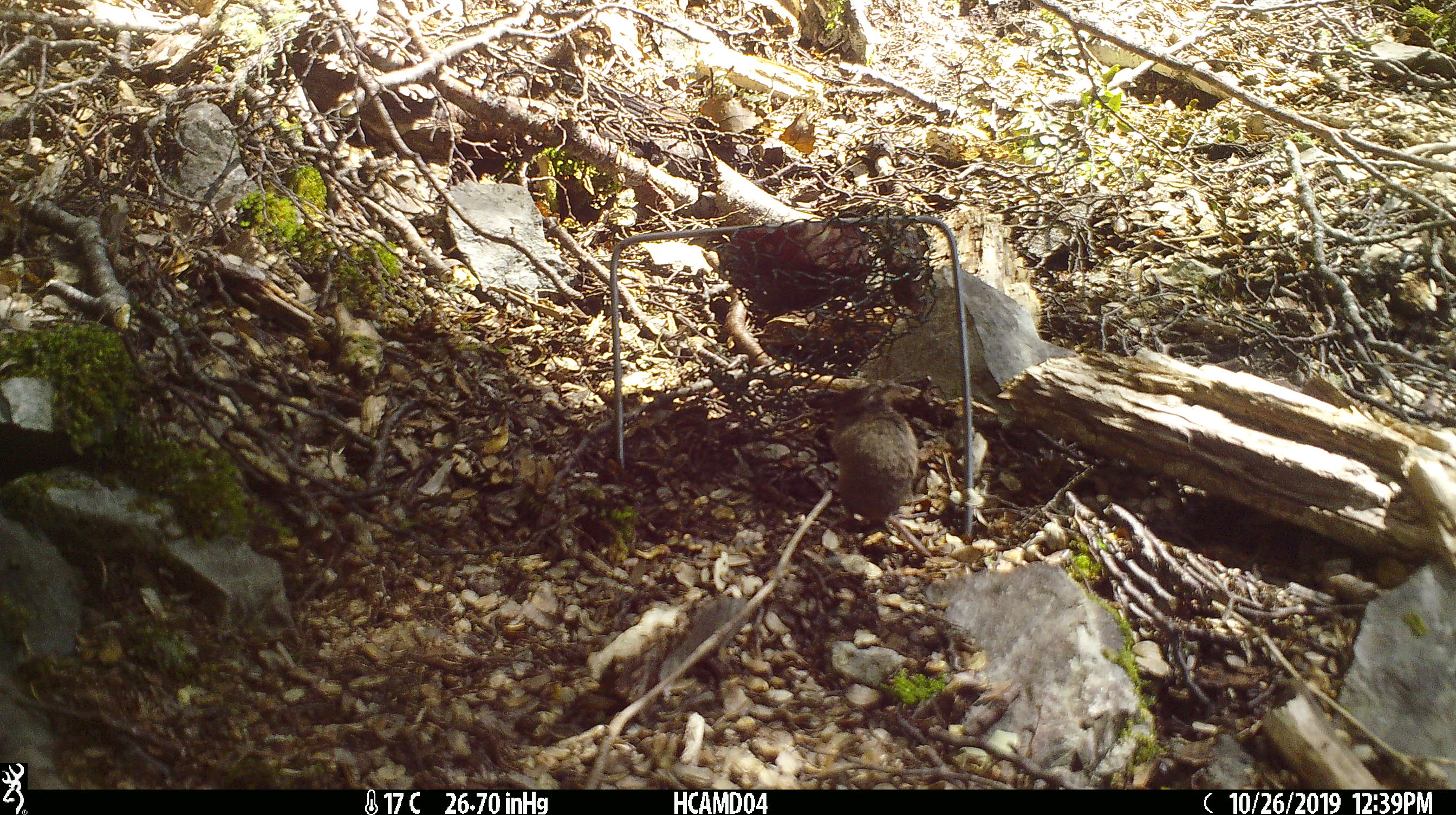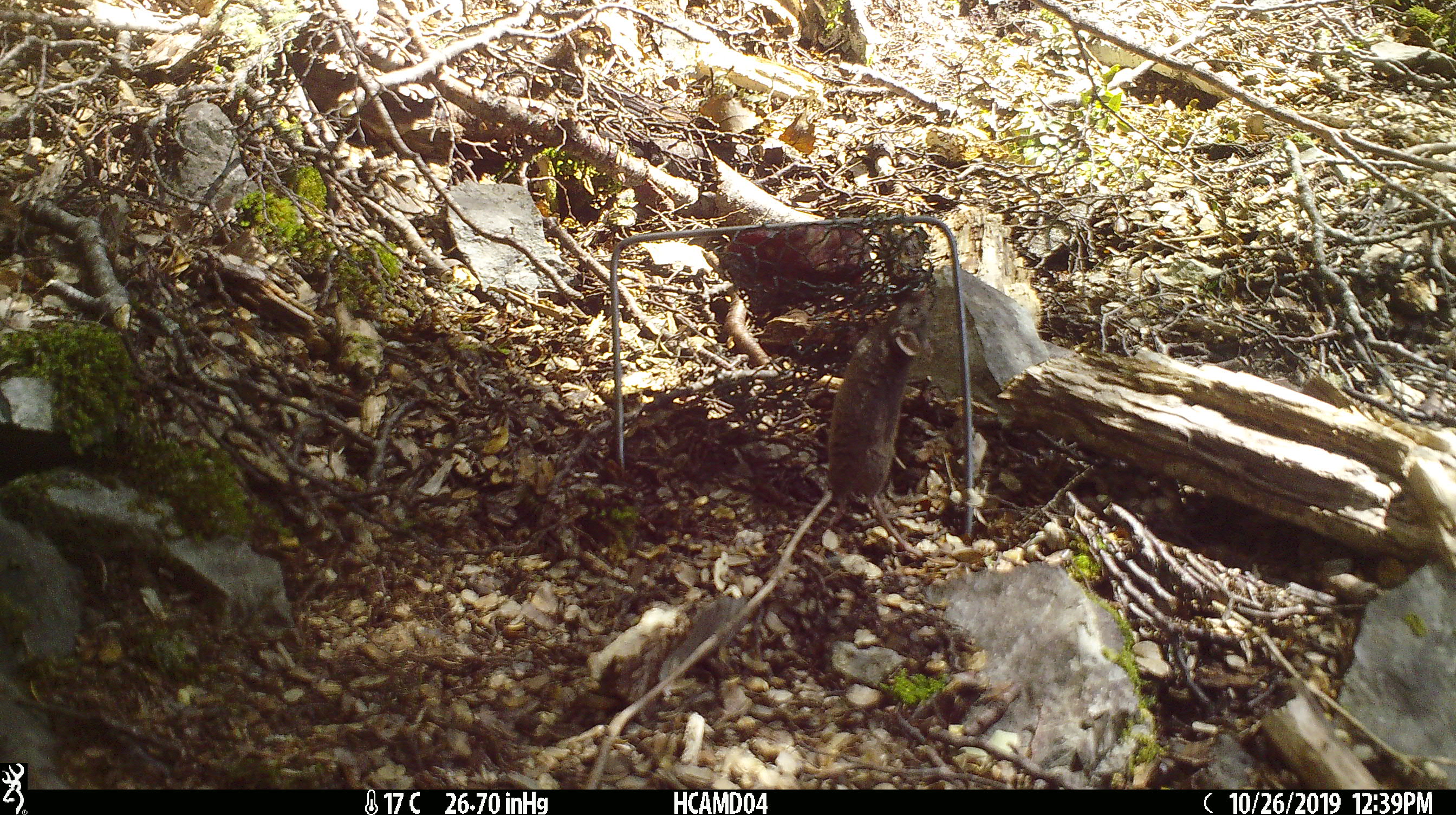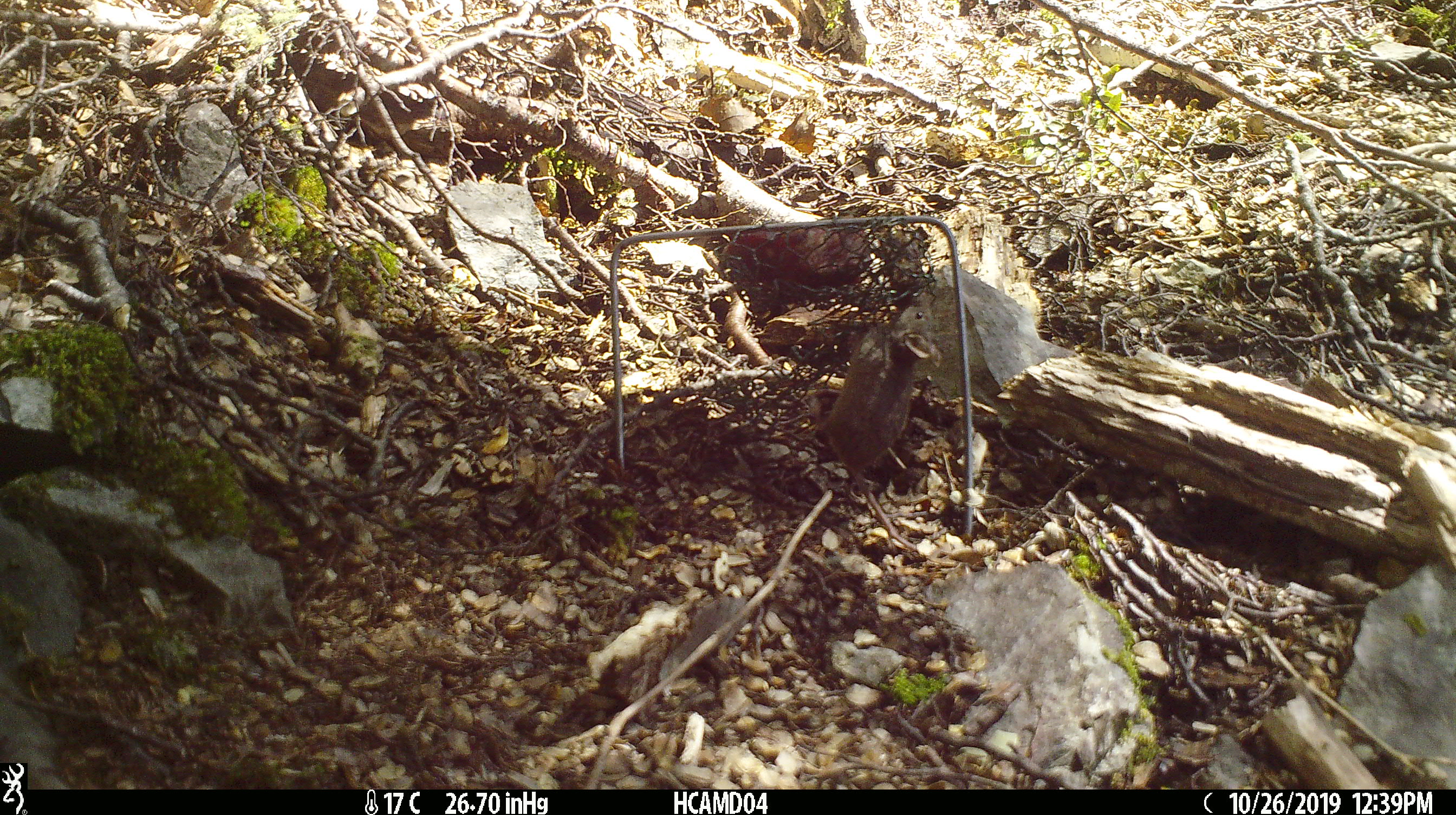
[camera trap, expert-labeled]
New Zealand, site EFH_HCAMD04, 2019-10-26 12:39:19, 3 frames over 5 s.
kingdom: Animalia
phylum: Chordata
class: Mammalia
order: Rodentia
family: Muridae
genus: Mus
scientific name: Mus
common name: mouse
Mouse (Mus).